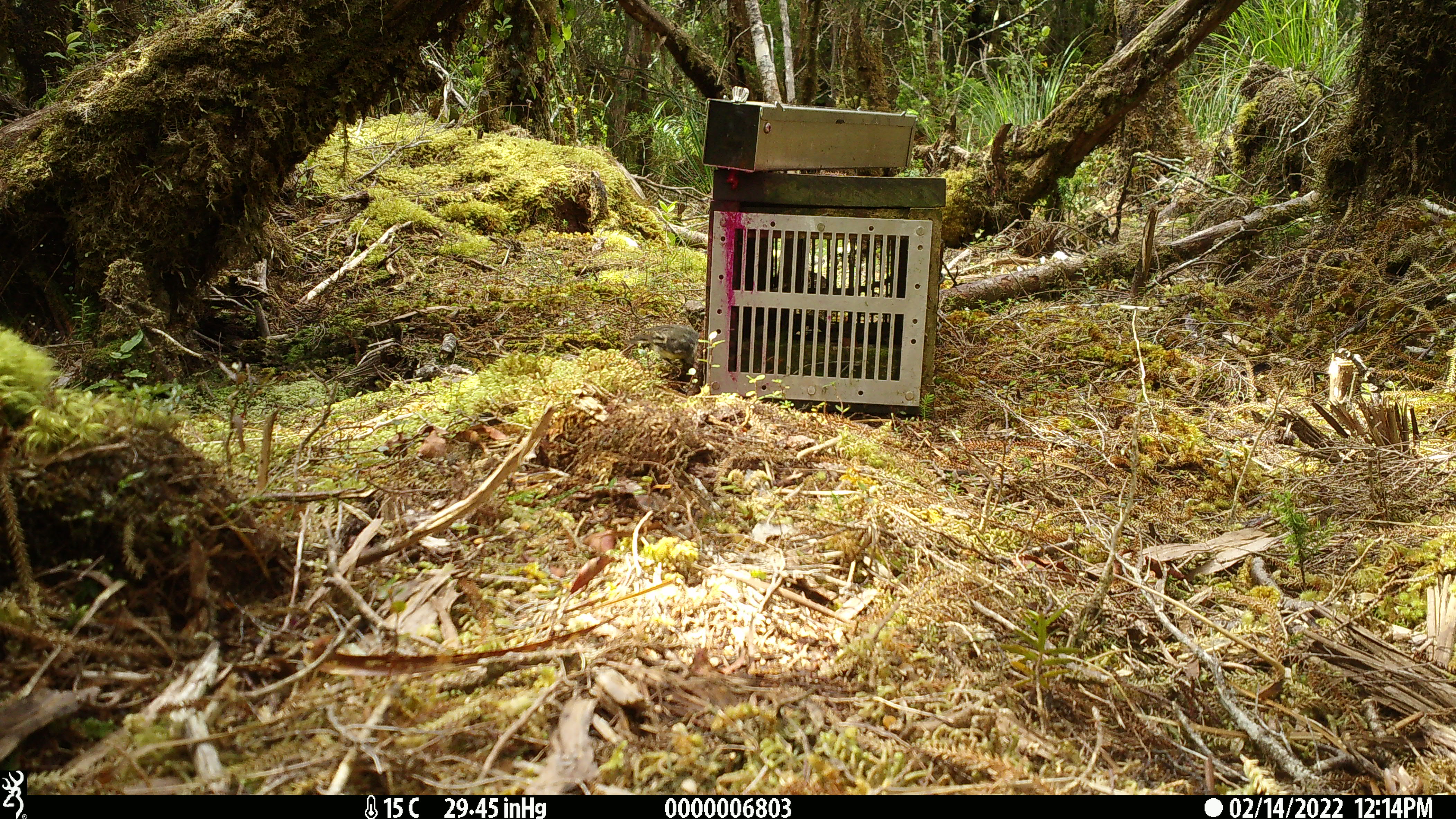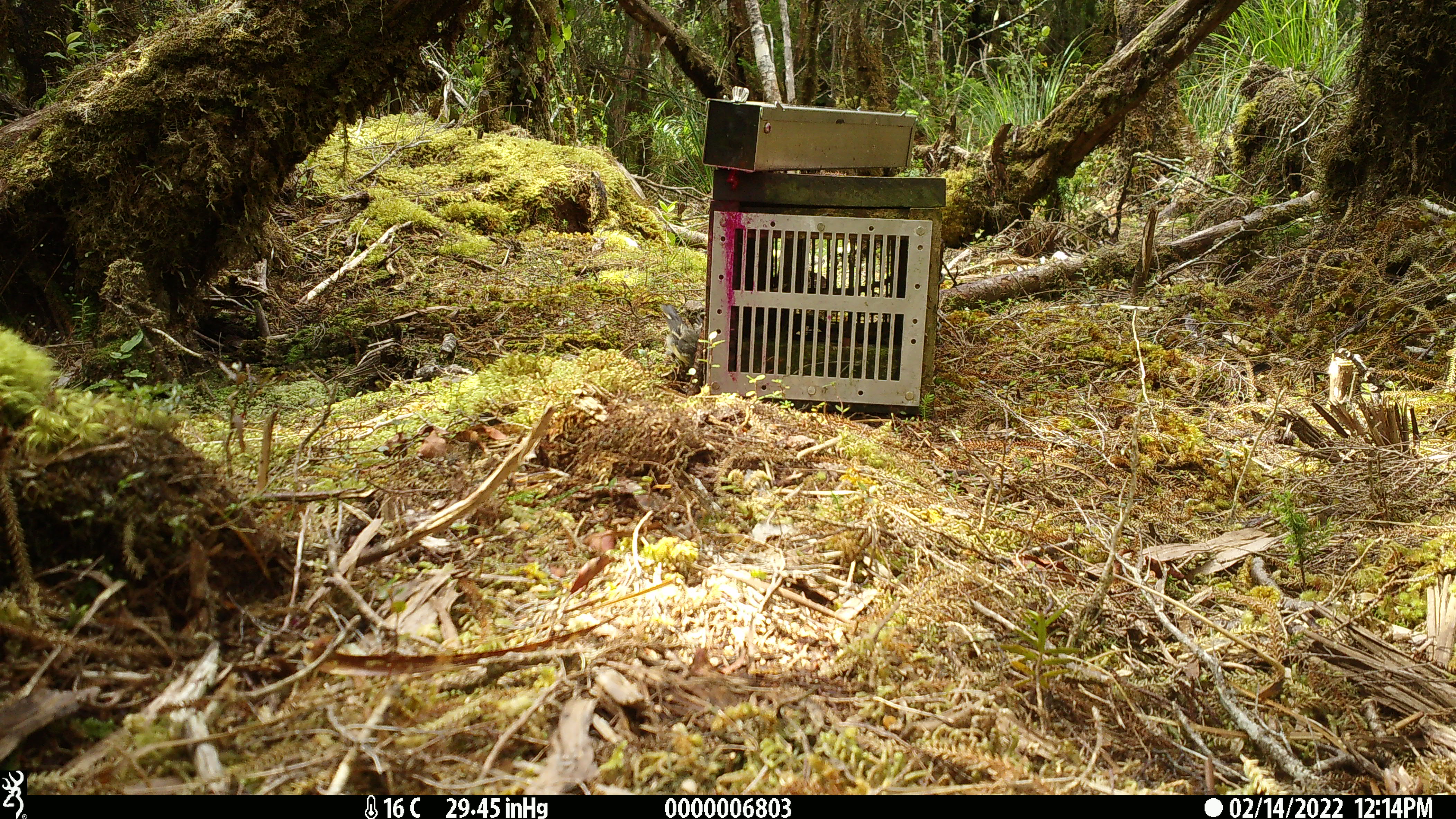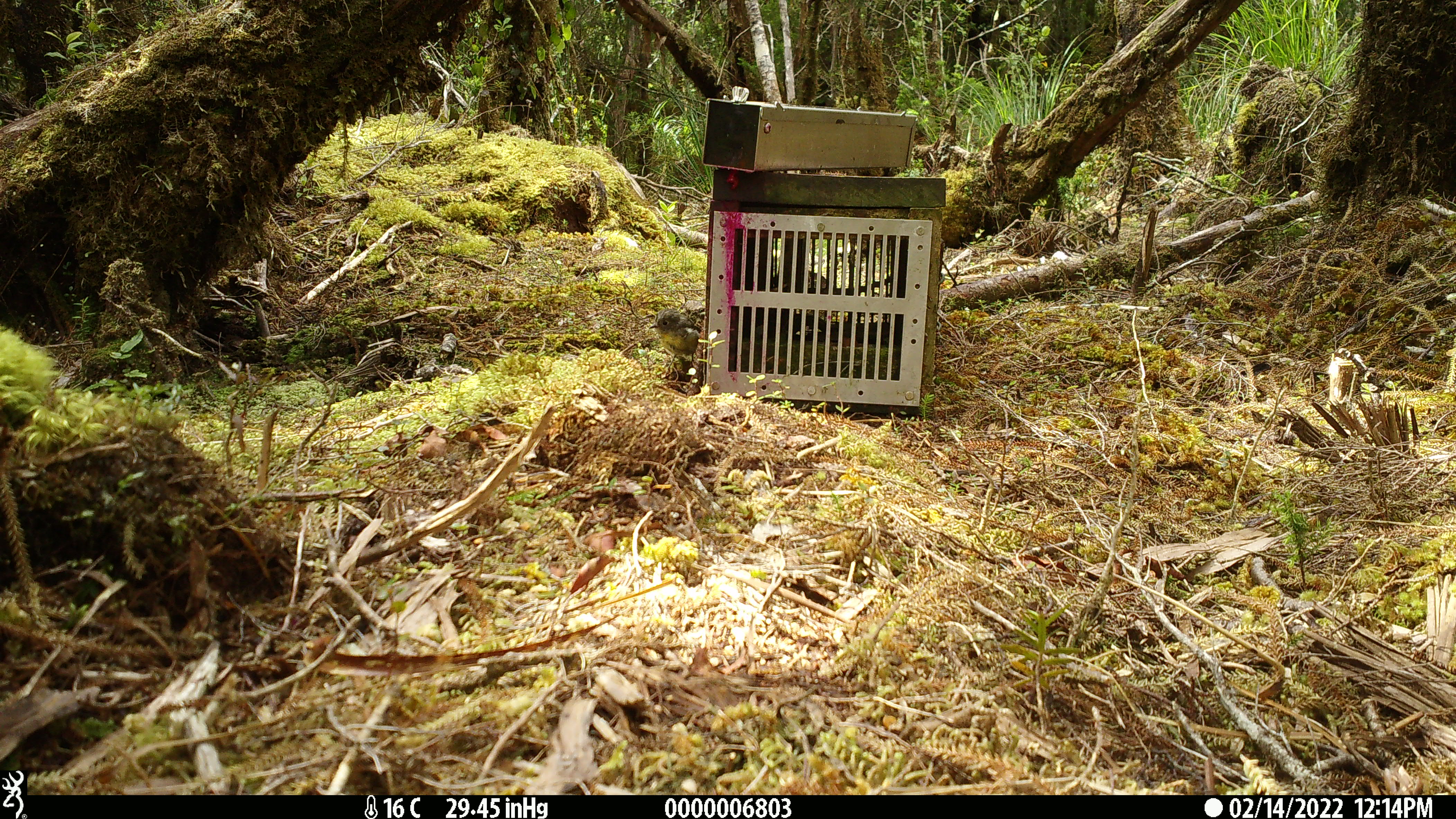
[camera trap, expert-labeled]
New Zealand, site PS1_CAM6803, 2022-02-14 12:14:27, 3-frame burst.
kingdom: Animalia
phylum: Chordata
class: Aves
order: Passeriformes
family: Petroicidae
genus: Petroica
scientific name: Petroica macrocephala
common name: tomtit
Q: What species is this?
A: Tomtit (Petroica macrocephala).